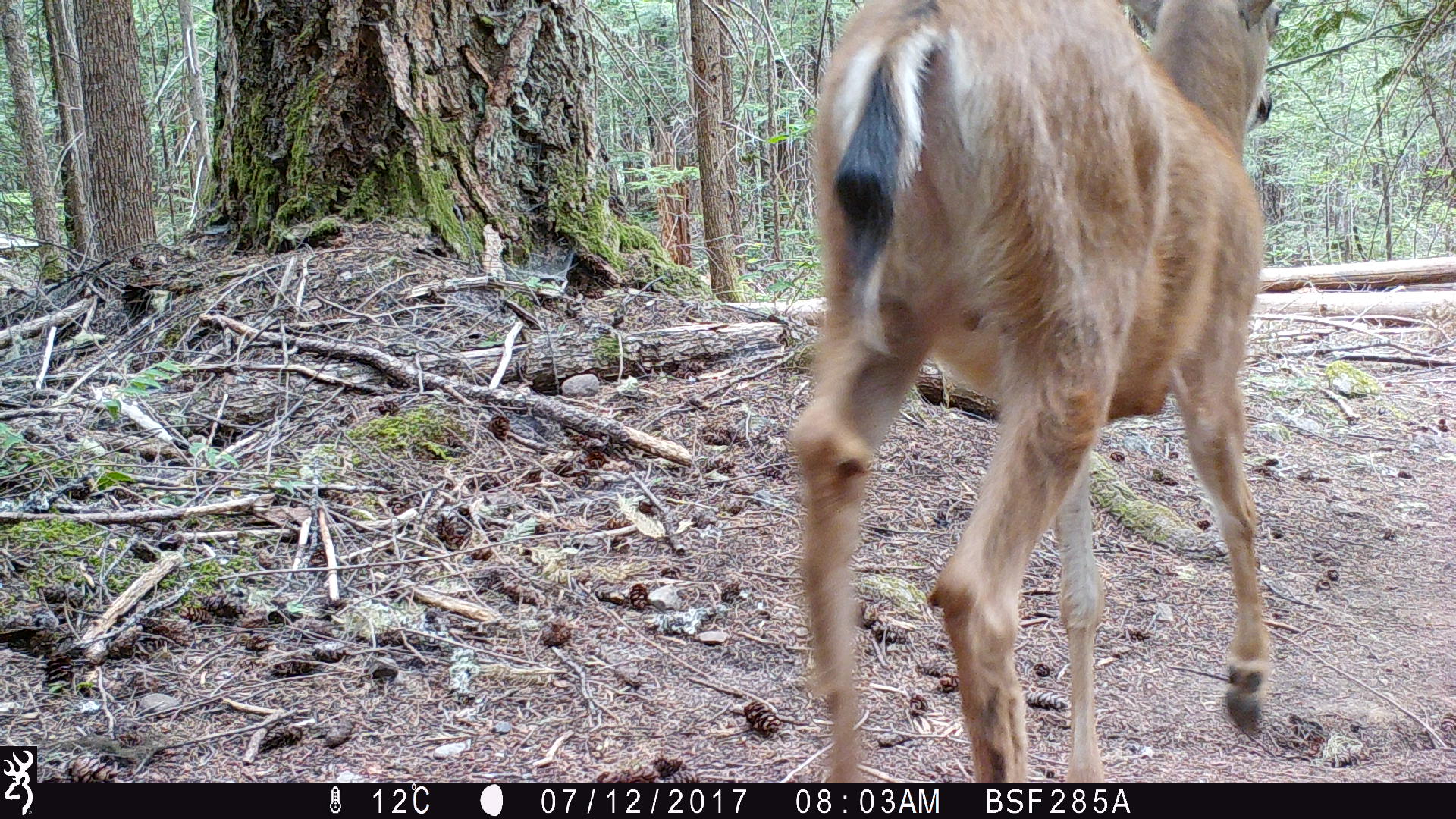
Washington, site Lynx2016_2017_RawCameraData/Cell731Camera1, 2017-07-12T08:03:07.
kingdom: Animalia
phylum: Chordata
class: Mammalia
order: Artiodactyla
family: Cervidae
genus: Odocoileus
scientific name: Odocoileus hemionus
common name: mule deer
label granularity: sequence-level